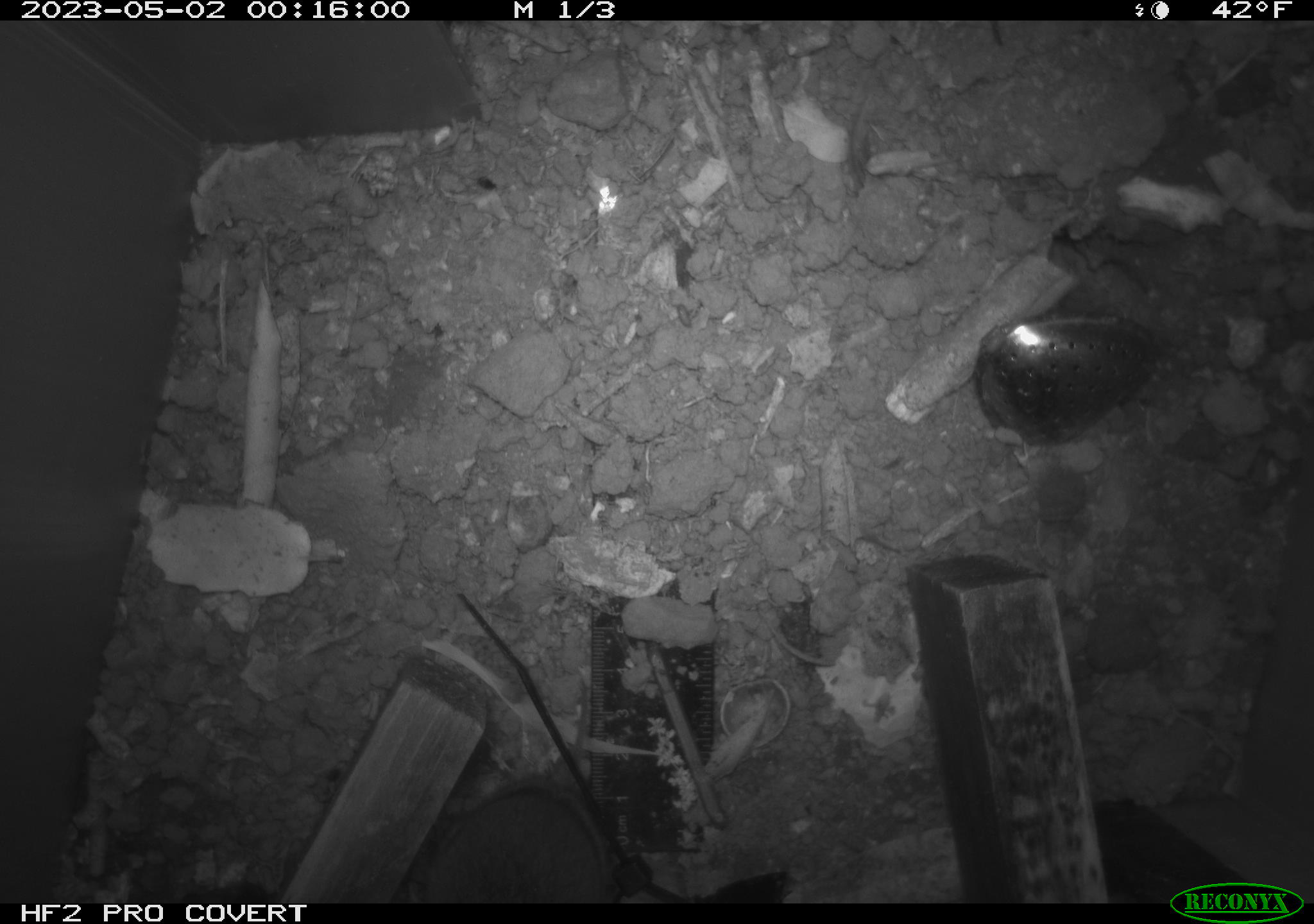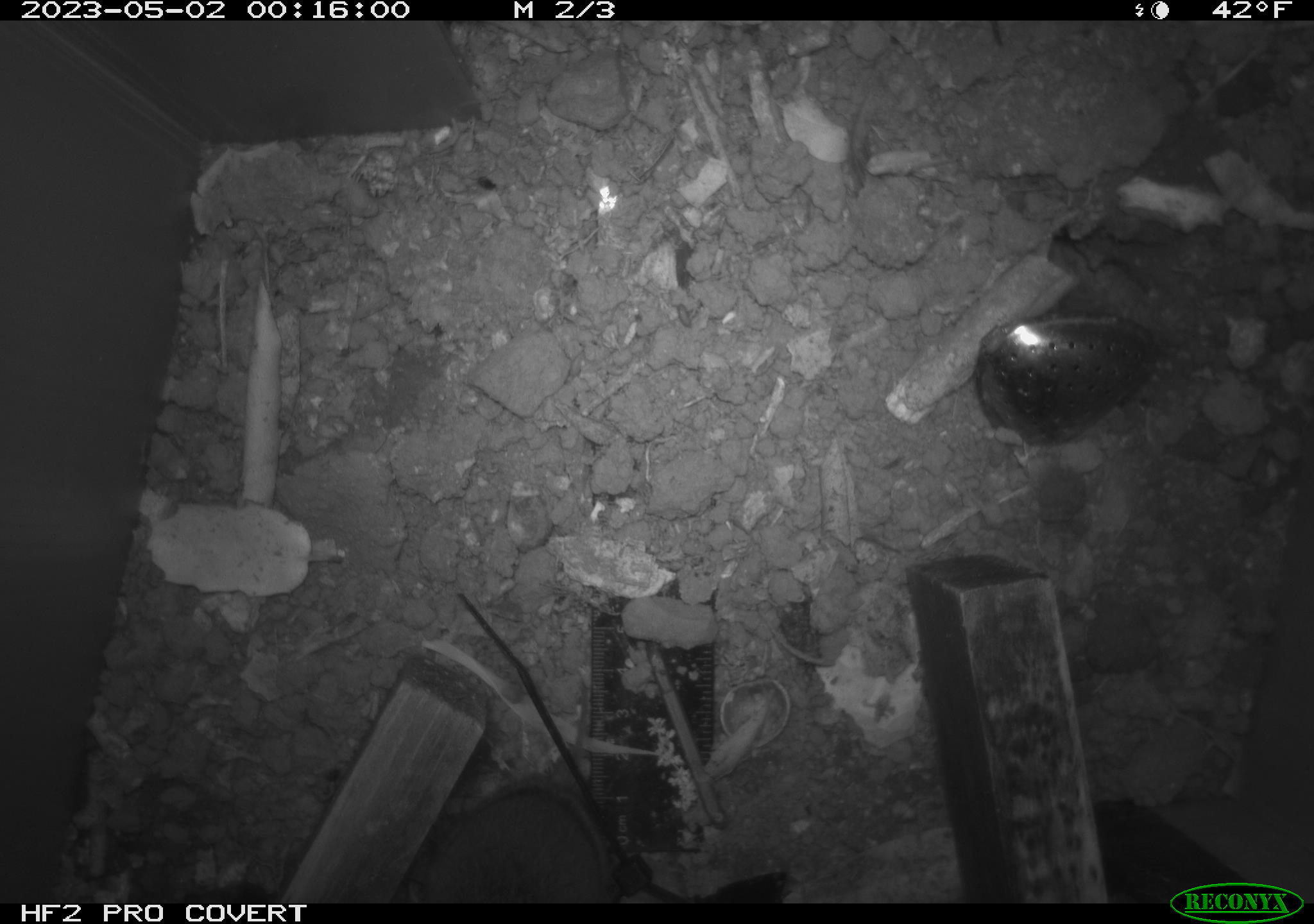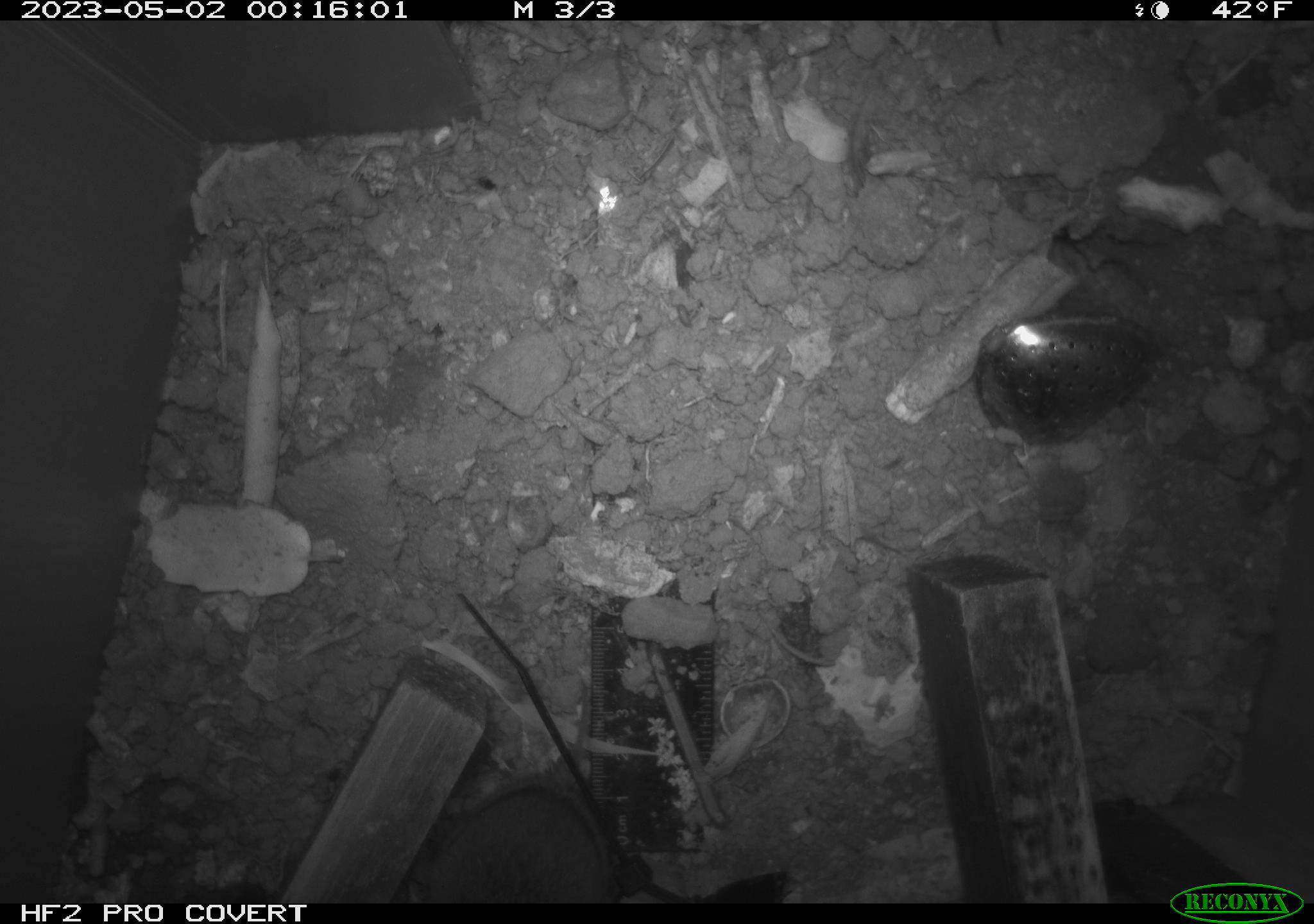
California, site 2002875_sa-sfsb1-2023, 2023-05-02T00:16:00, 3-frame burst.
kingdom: Animalia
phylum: Chordata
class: Mammalia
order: Rodentia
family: Cricetidae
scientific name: Arvicolinae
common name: voles, lemmings, and muskrats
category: arvicolinae subfamily